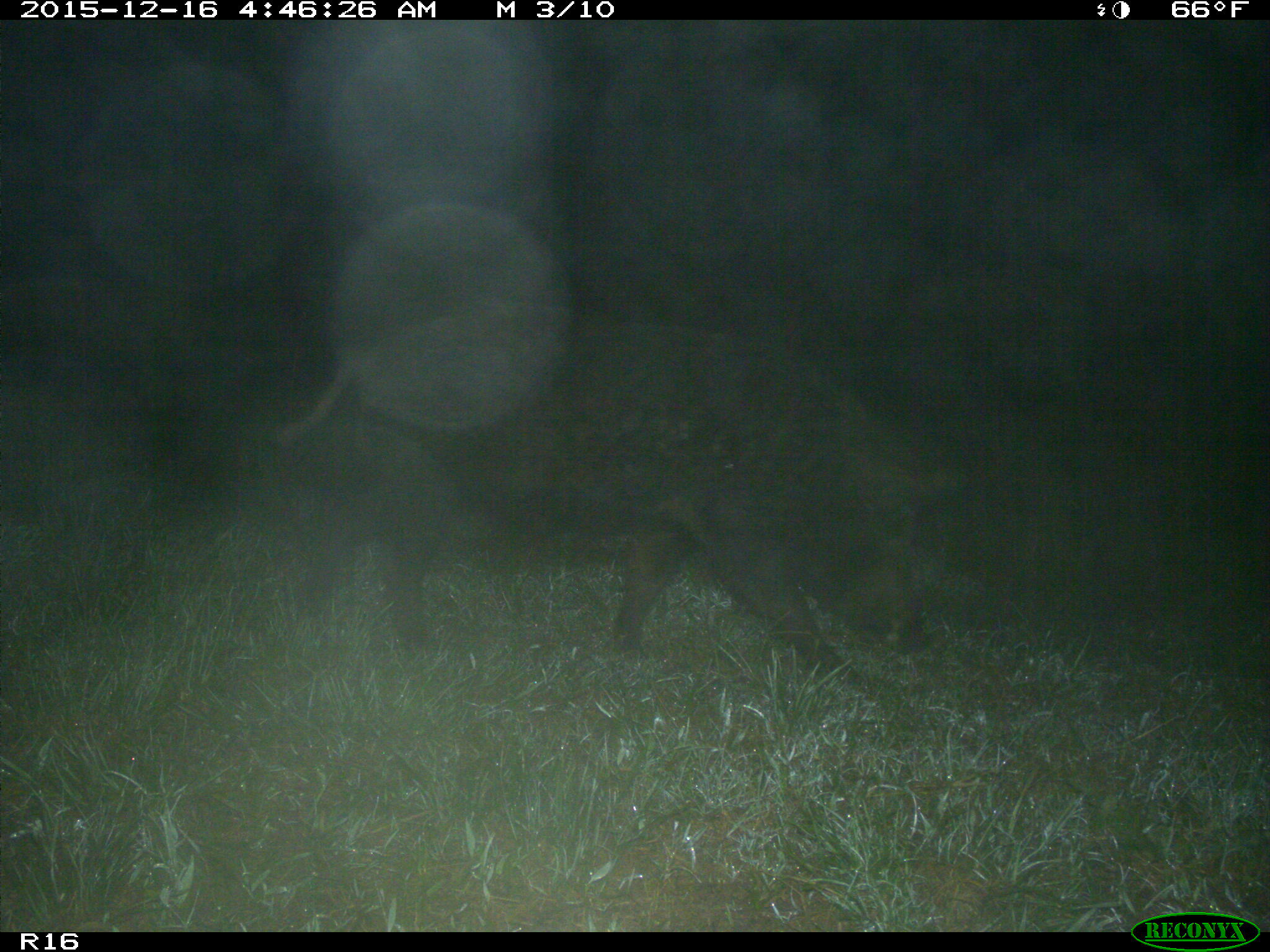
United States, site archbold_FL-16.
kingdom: Animalia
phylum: Chordata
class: Mammalia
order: Artiodactyla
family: Suidae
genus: Sus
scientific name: Sus scrofa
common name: wild boar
Sus scrofa (wild boar).